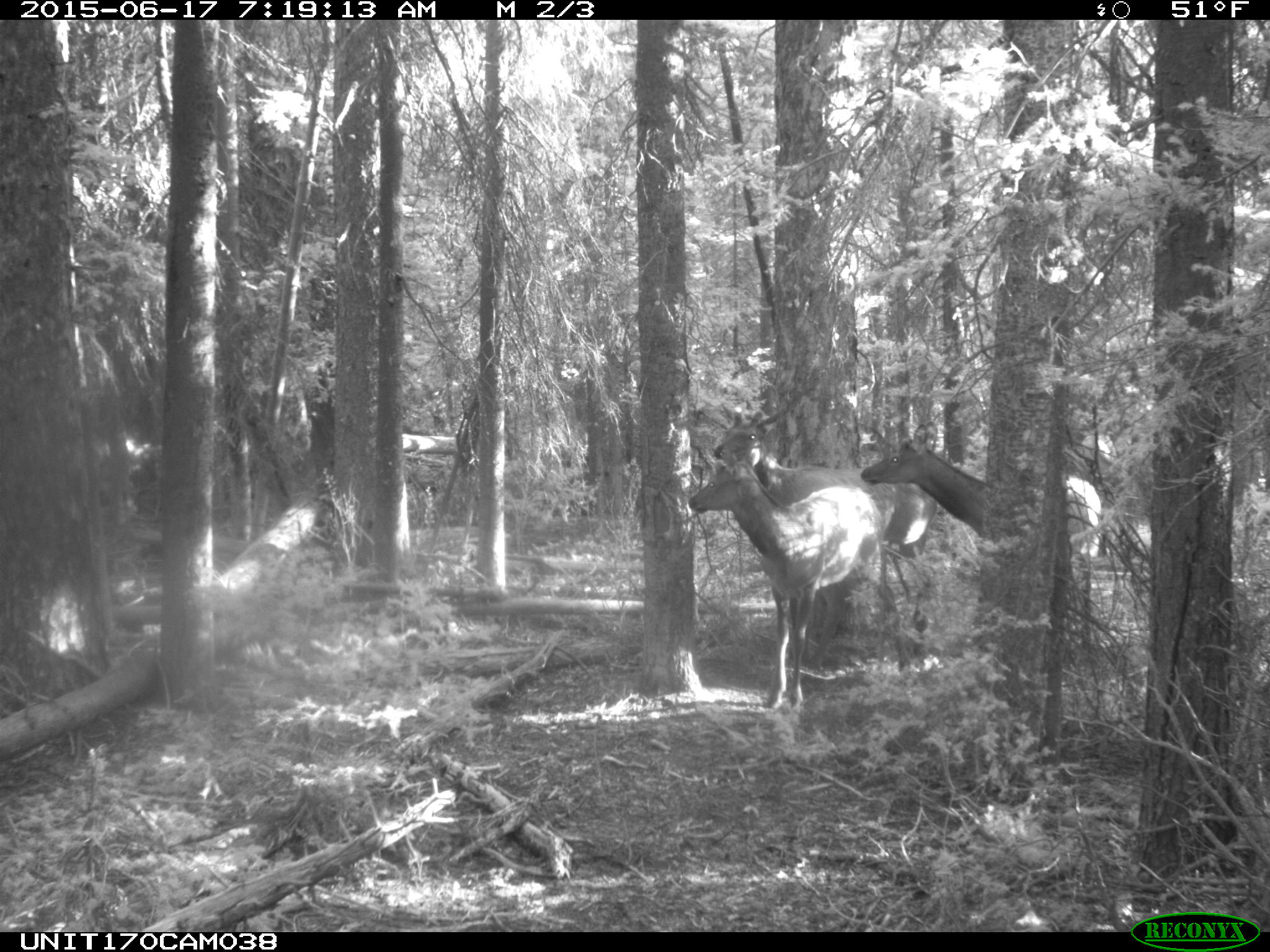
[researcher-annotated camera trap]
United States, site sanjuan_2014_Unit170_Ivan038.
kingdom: Animalia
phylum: Chordata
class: Mammalia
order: Artiodactyla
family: Cervidae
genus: Cervus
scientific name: Cervus elaphus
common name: red deer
Cervus elaphus (red deer).